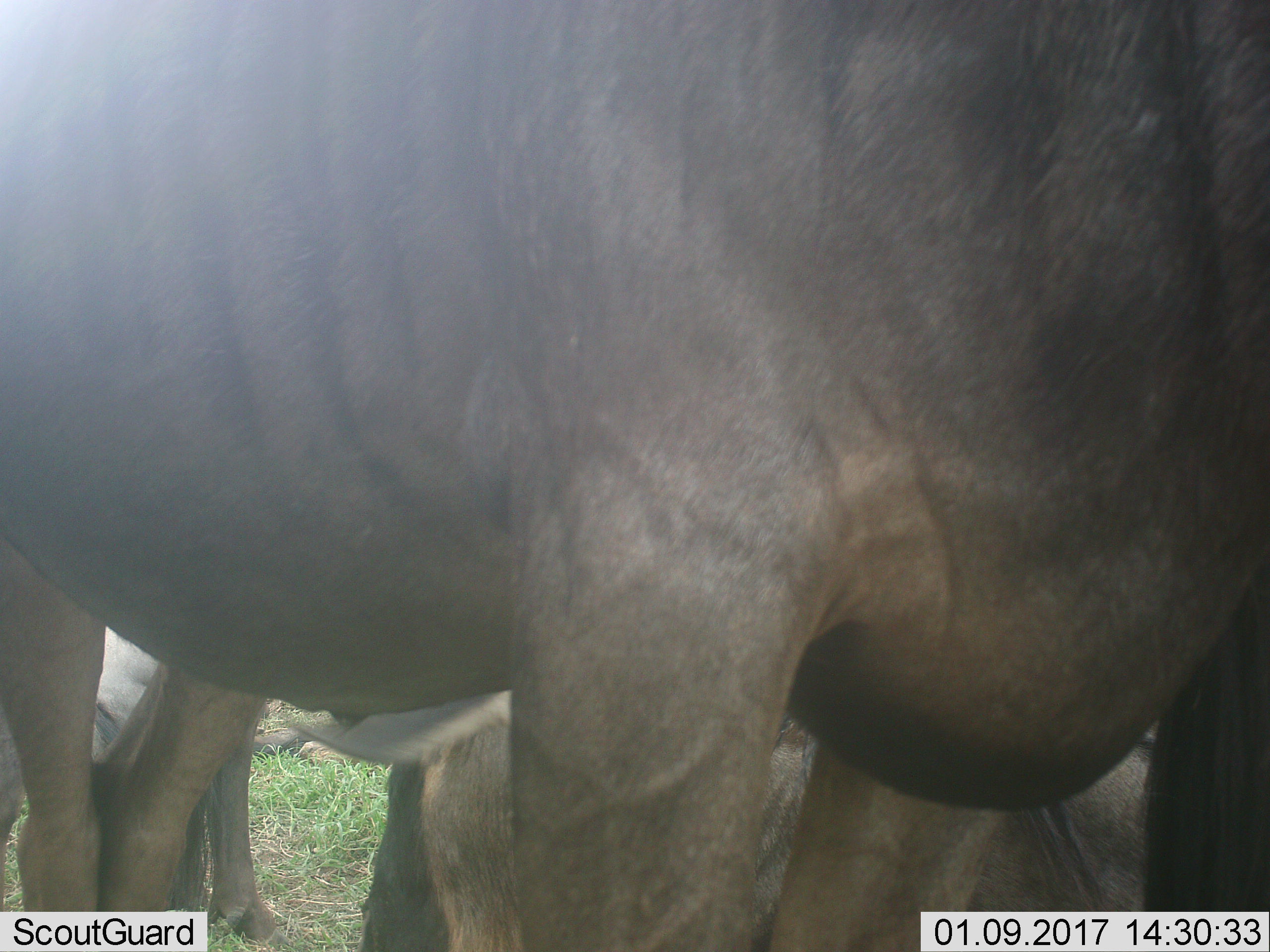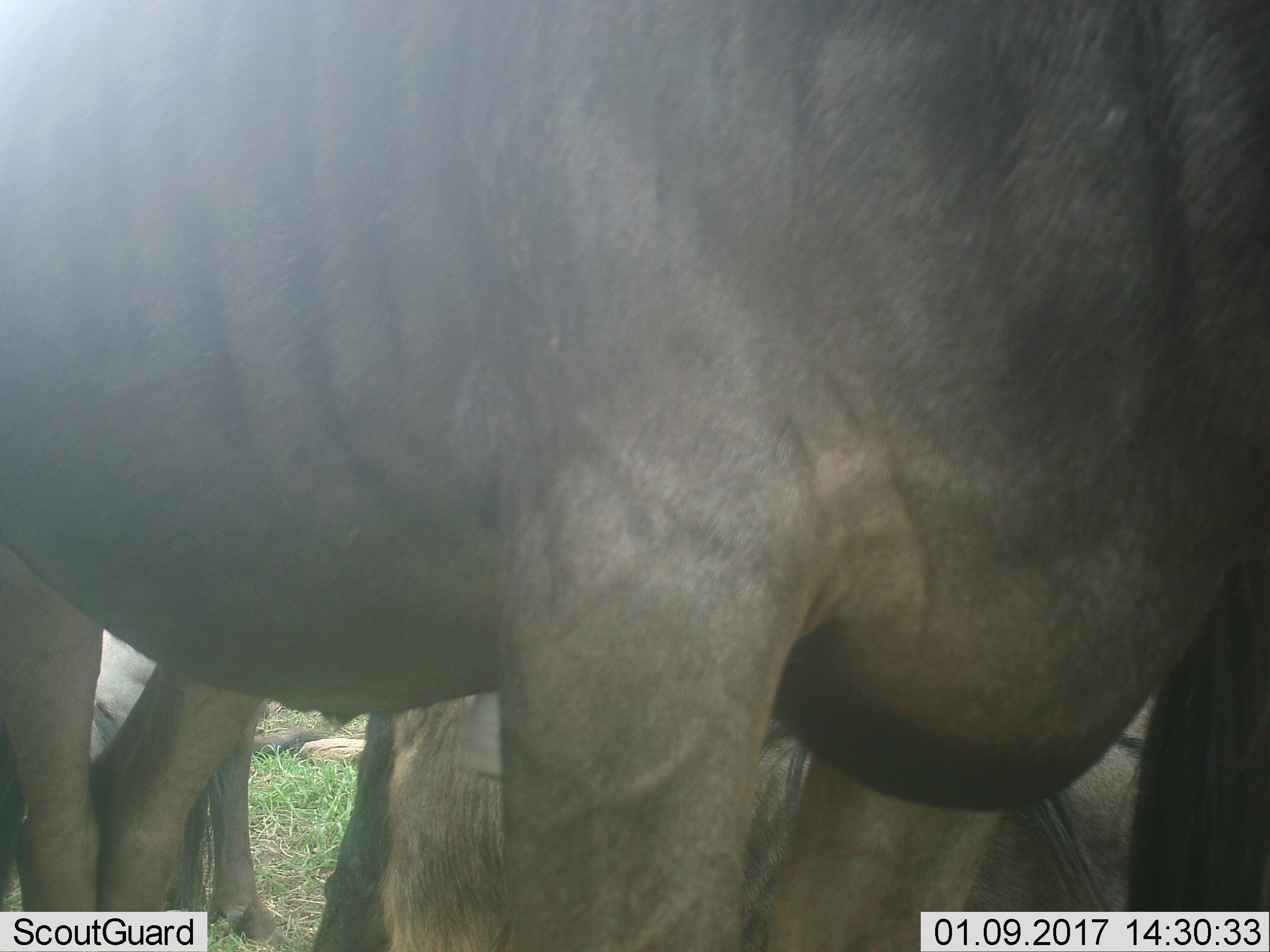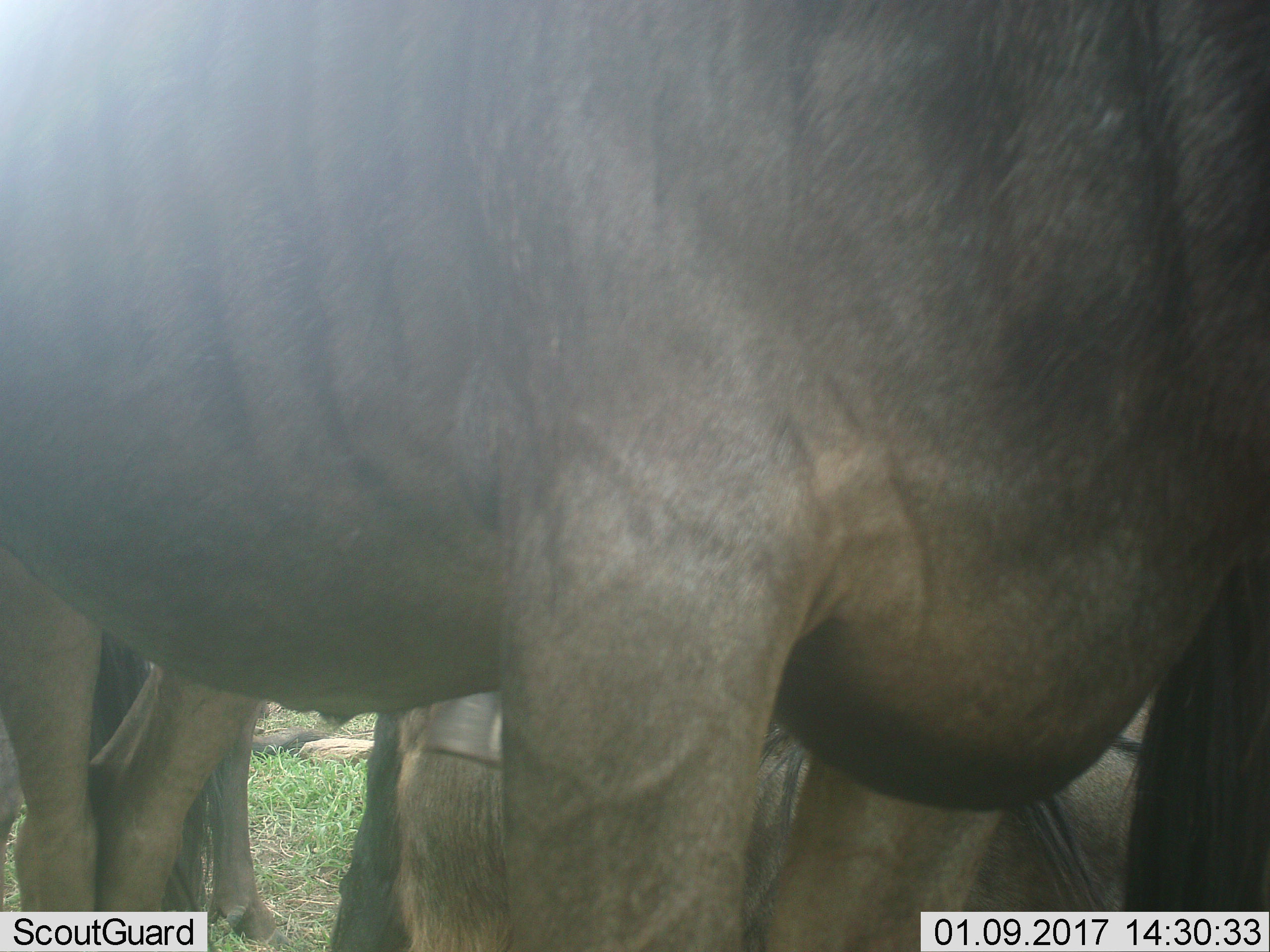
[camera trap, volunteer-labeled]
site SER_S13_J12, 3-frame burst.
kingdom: Animalia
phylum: Chordata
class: Mammalia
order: Artiodactyla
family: Bovidae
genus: Connochaetes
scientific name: Connochaetes taurinus taurinus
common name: blue wildebeest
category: wildebeestblue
Wildebeestblue (blue wildebeest) (Connochaetes taurinus taurinus), count 3. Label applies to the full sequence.